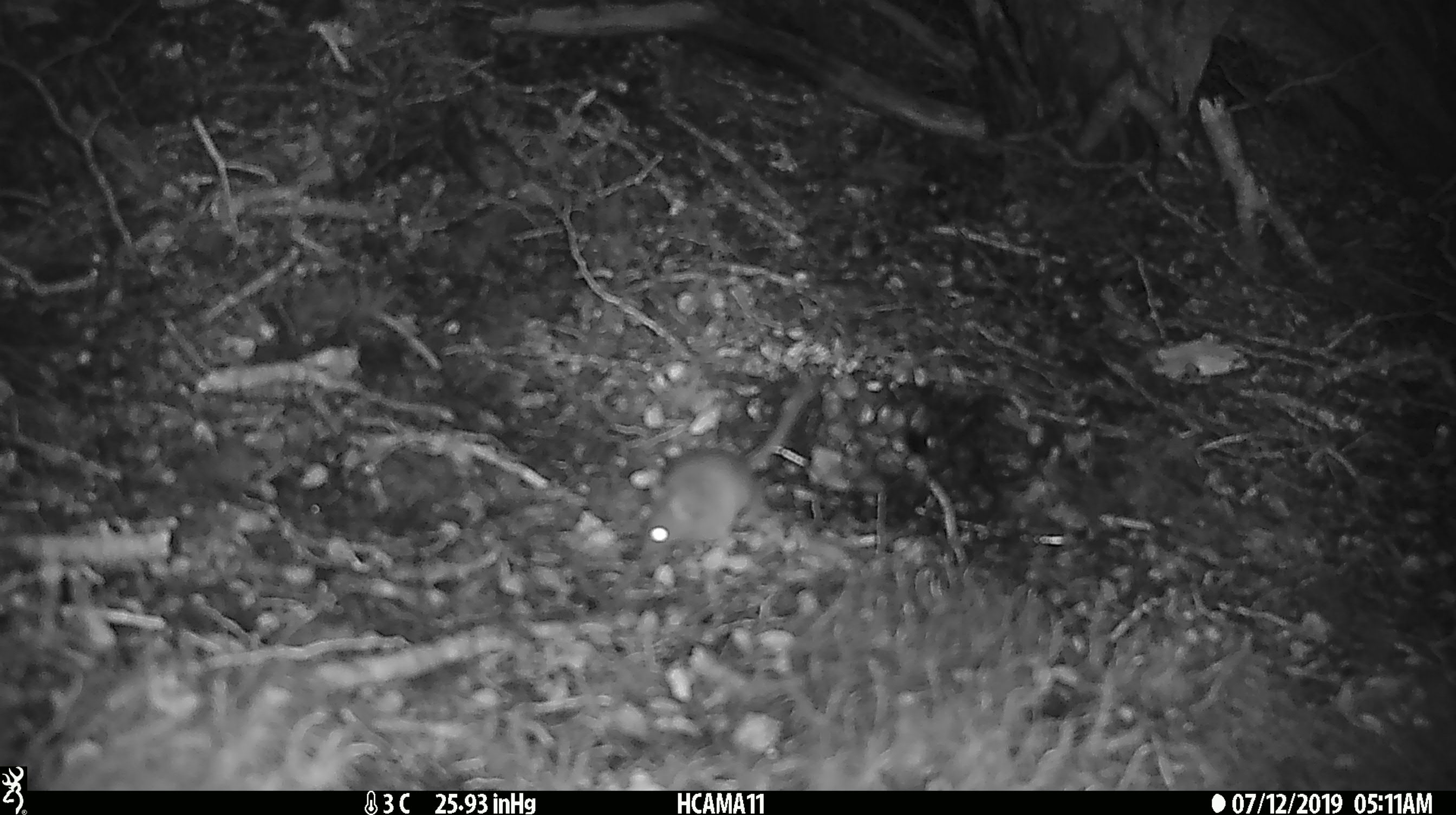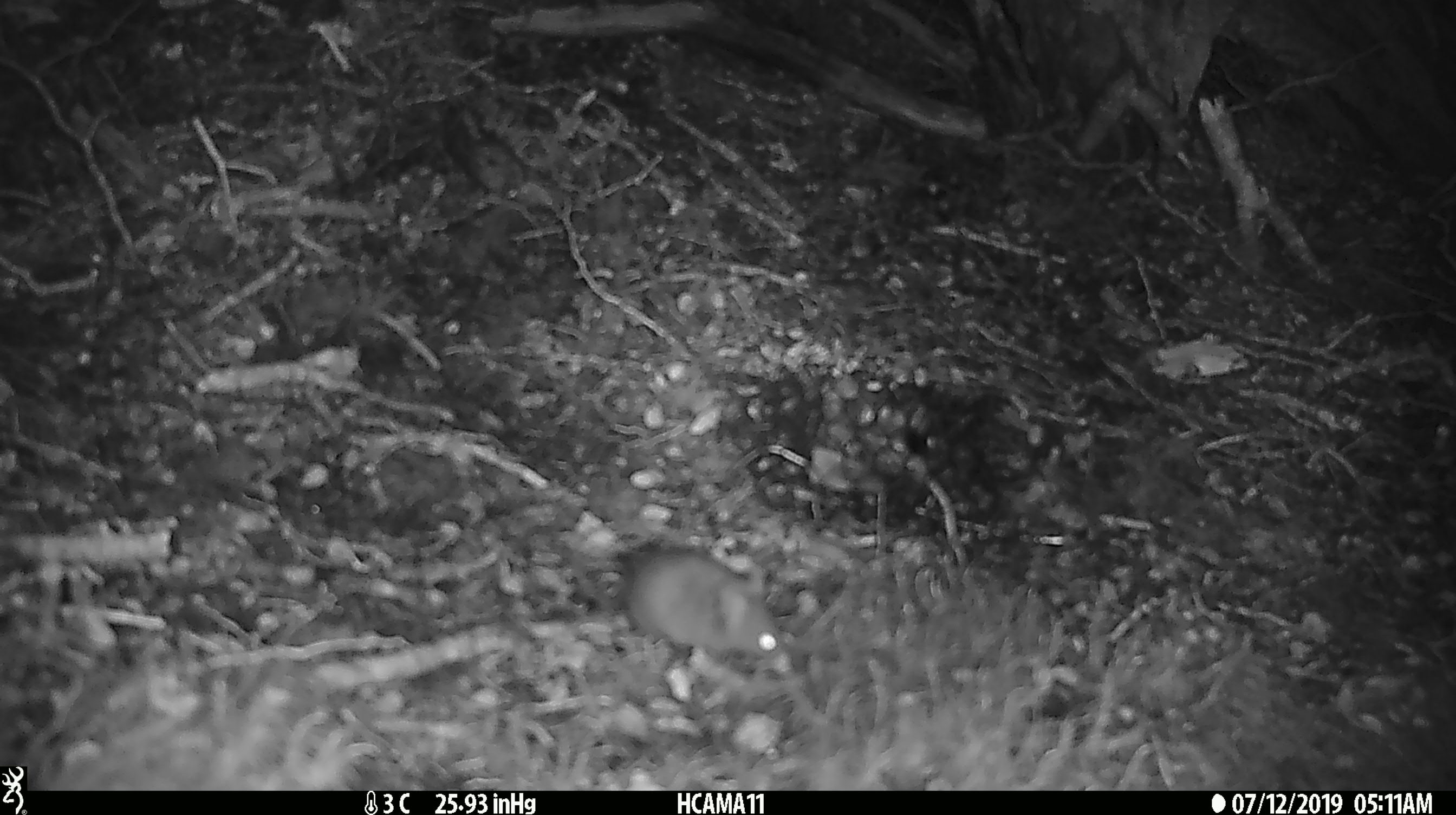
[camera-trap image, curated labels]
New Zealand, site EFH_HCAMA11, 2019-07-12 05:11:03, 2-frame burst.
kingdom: Animalia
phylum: Chordata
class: Mammalia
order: Rodentia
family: Muridae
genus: Mus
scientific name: Mus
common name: mouse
Mouse (Mus).